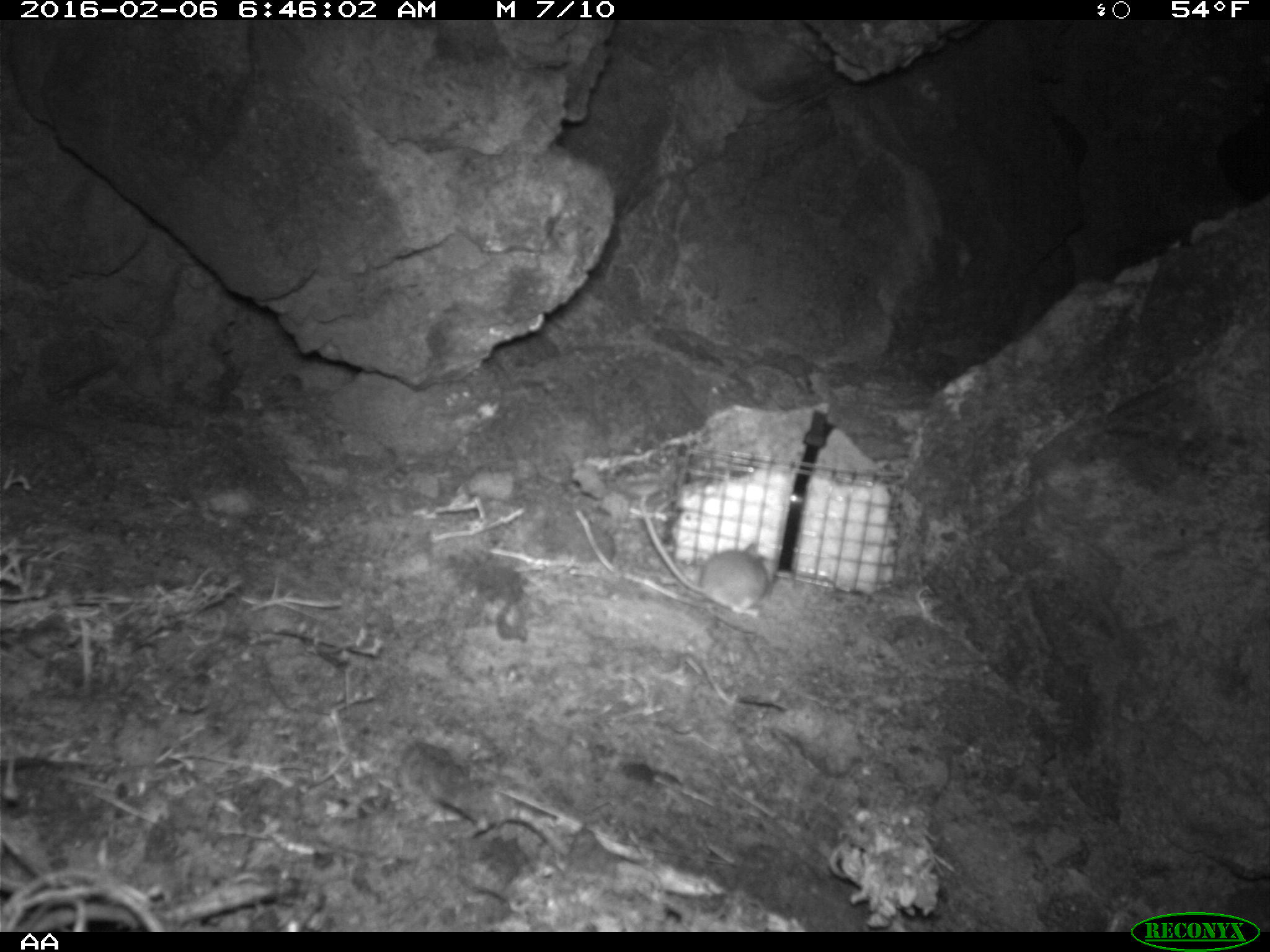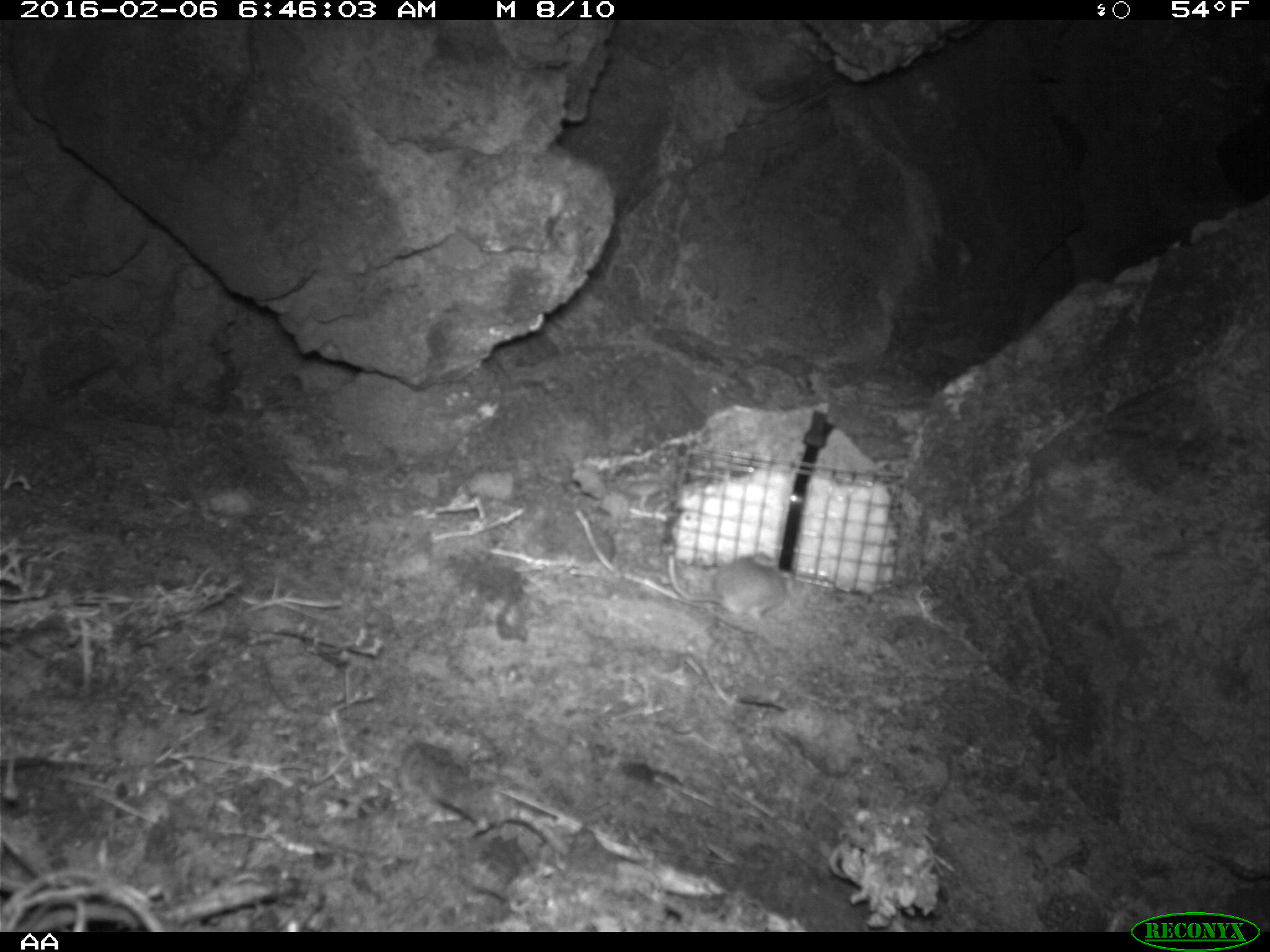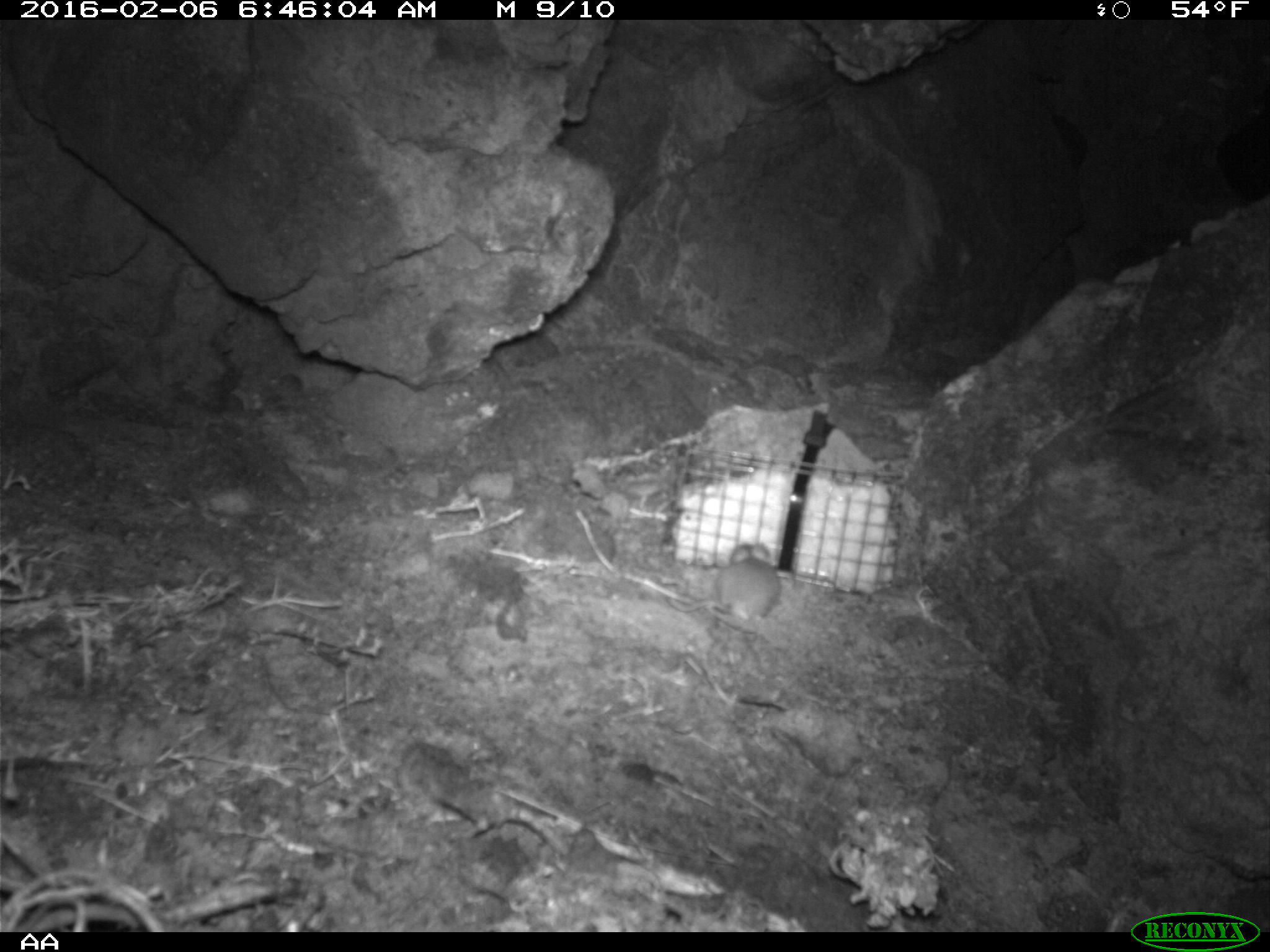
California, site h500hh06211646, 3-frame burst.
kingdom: Animalia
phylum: Chordata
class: Mammalia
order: Rodentia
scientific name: Rodentia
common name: rodent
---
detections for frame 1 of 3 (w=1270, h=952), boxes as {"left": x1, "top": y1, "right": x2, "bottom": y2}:
rodent: {"left": 639, "top": 495, "right": 778, "bottom": 618}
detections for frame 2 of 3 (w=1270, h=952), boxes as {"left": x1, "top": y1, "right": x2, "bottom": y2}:
rodent: {"left": 666, "top": 552, "right": 796, "bottom": 625}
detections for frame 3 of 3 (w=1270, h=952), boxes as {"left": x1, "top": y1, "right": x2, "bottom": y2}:
rodent: {"left": 667, "top": 544, "right": 782, "bottom": 622}